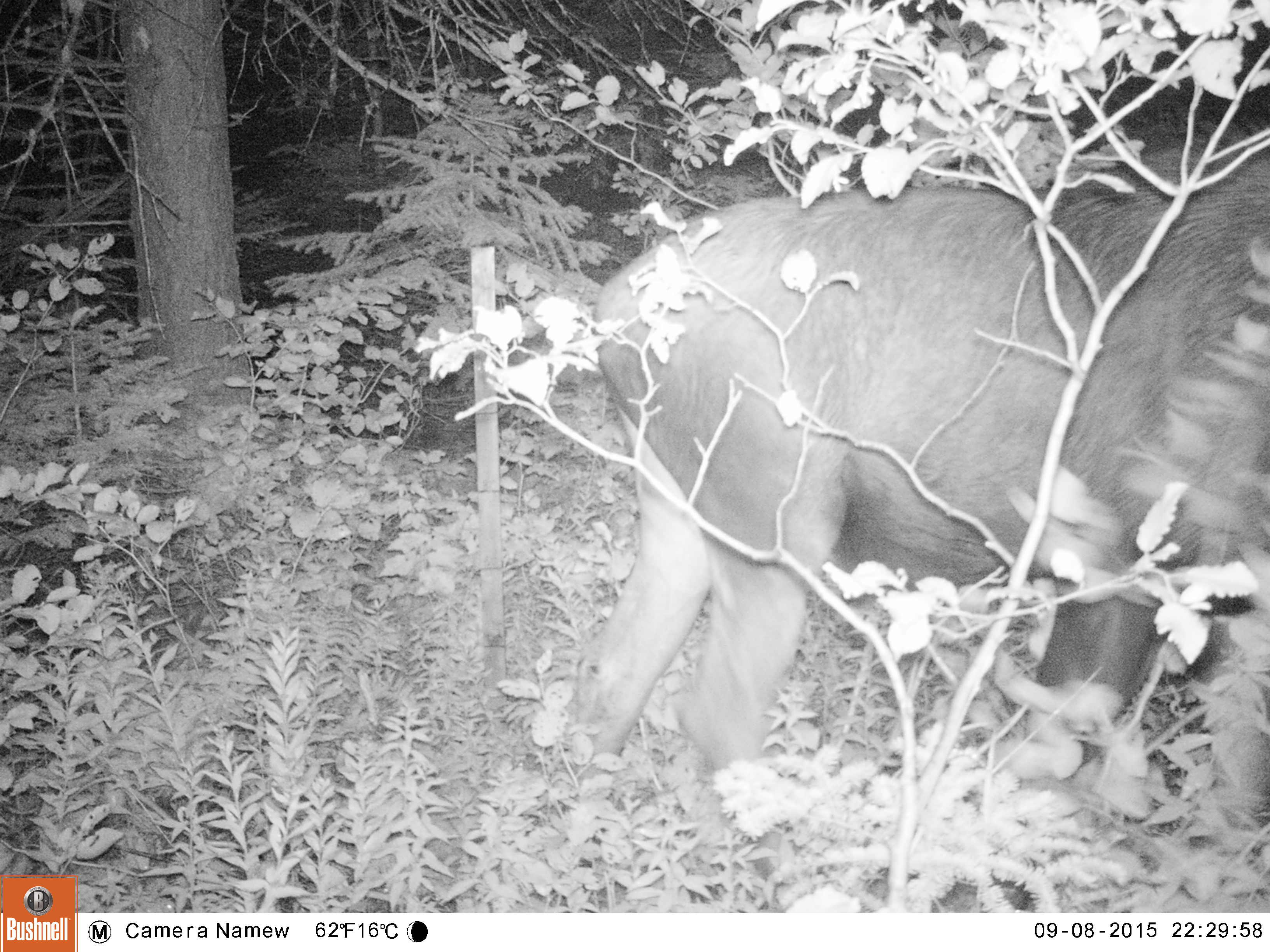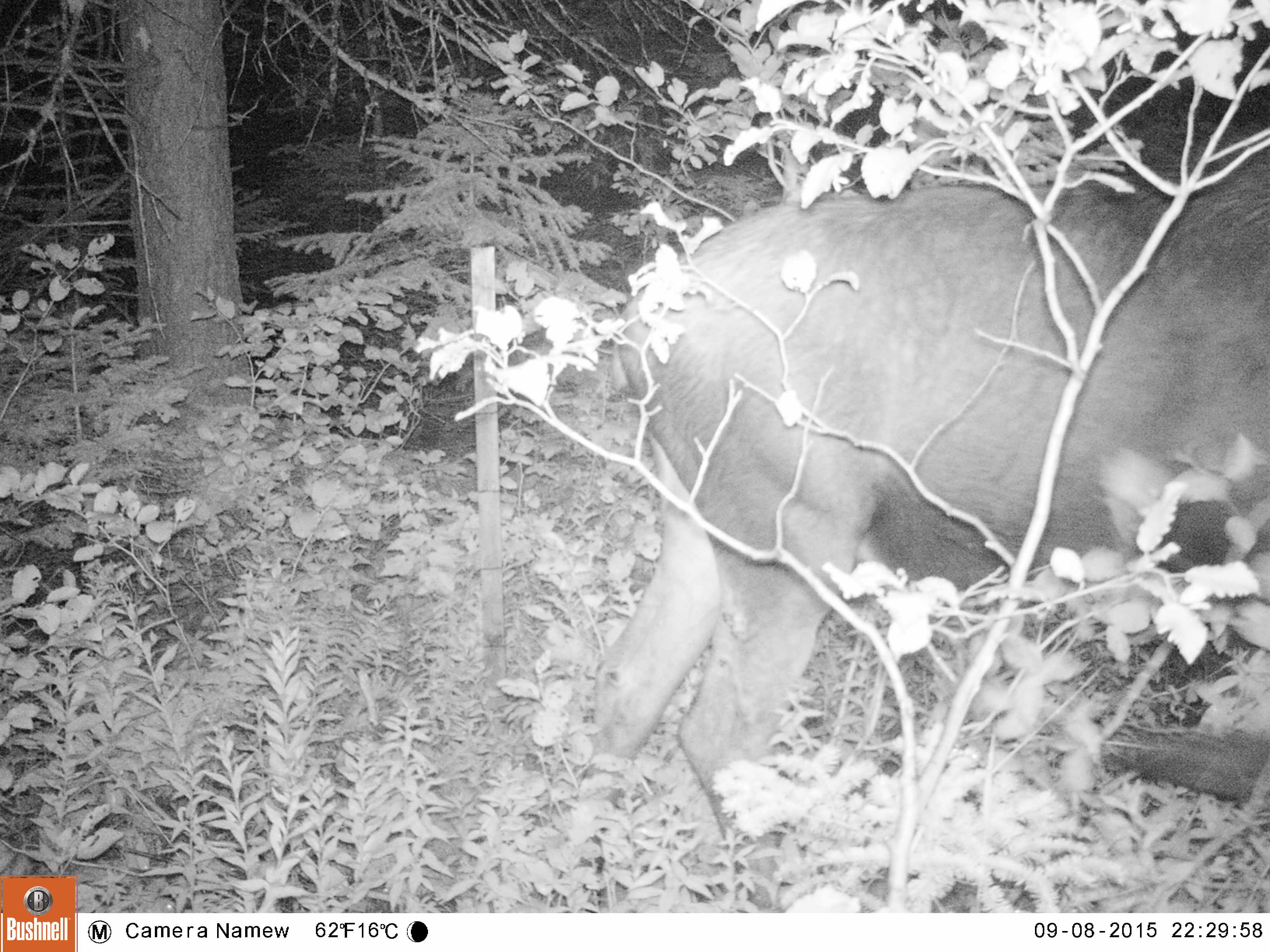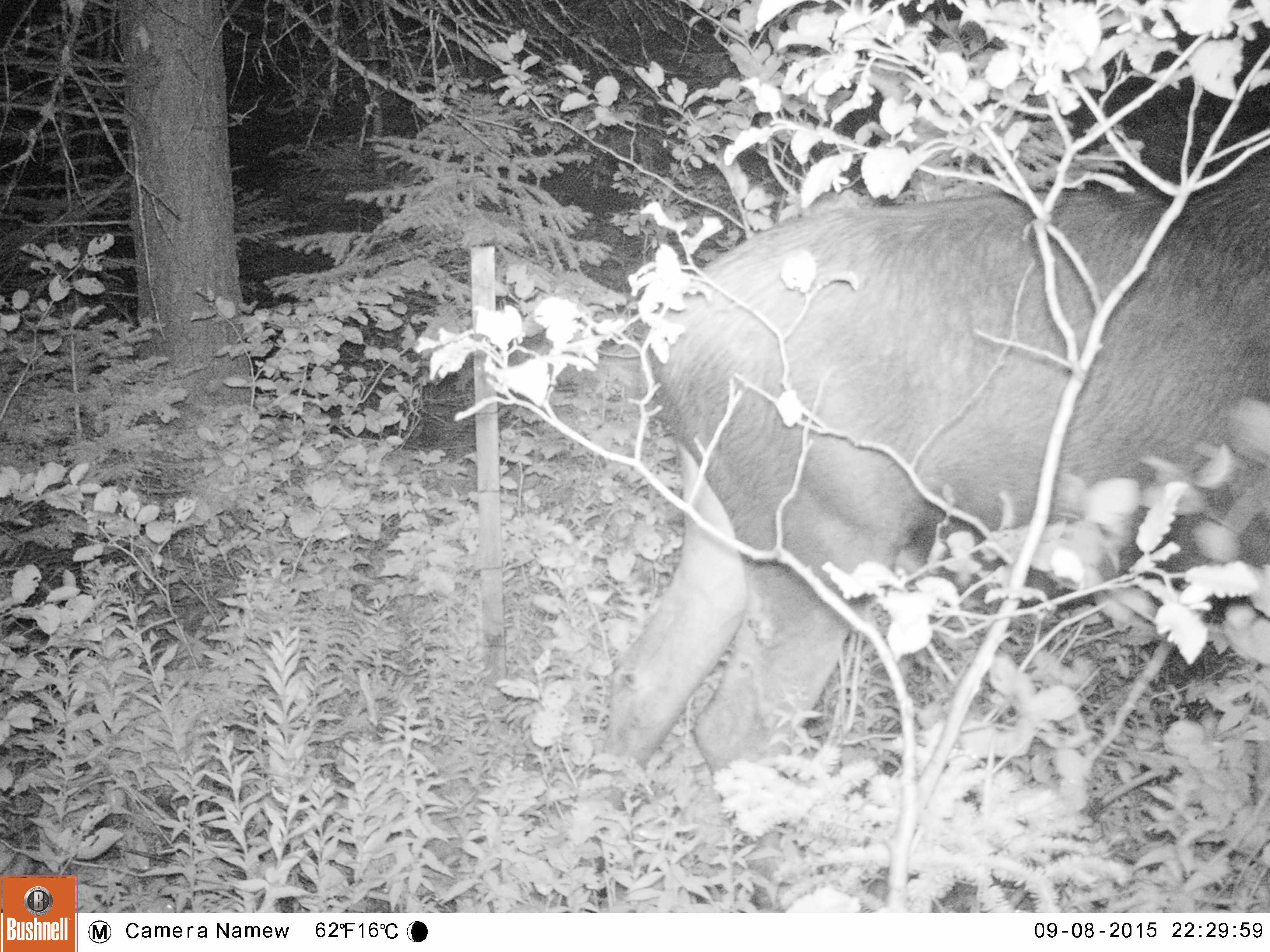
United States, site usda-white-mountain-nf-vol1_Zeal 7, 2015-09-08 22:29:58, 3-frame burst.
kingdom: Animalia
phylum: Chordata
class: Mammalia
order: Artiodactyla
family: Cervidae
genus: Alces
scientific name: Alces alces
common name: moose